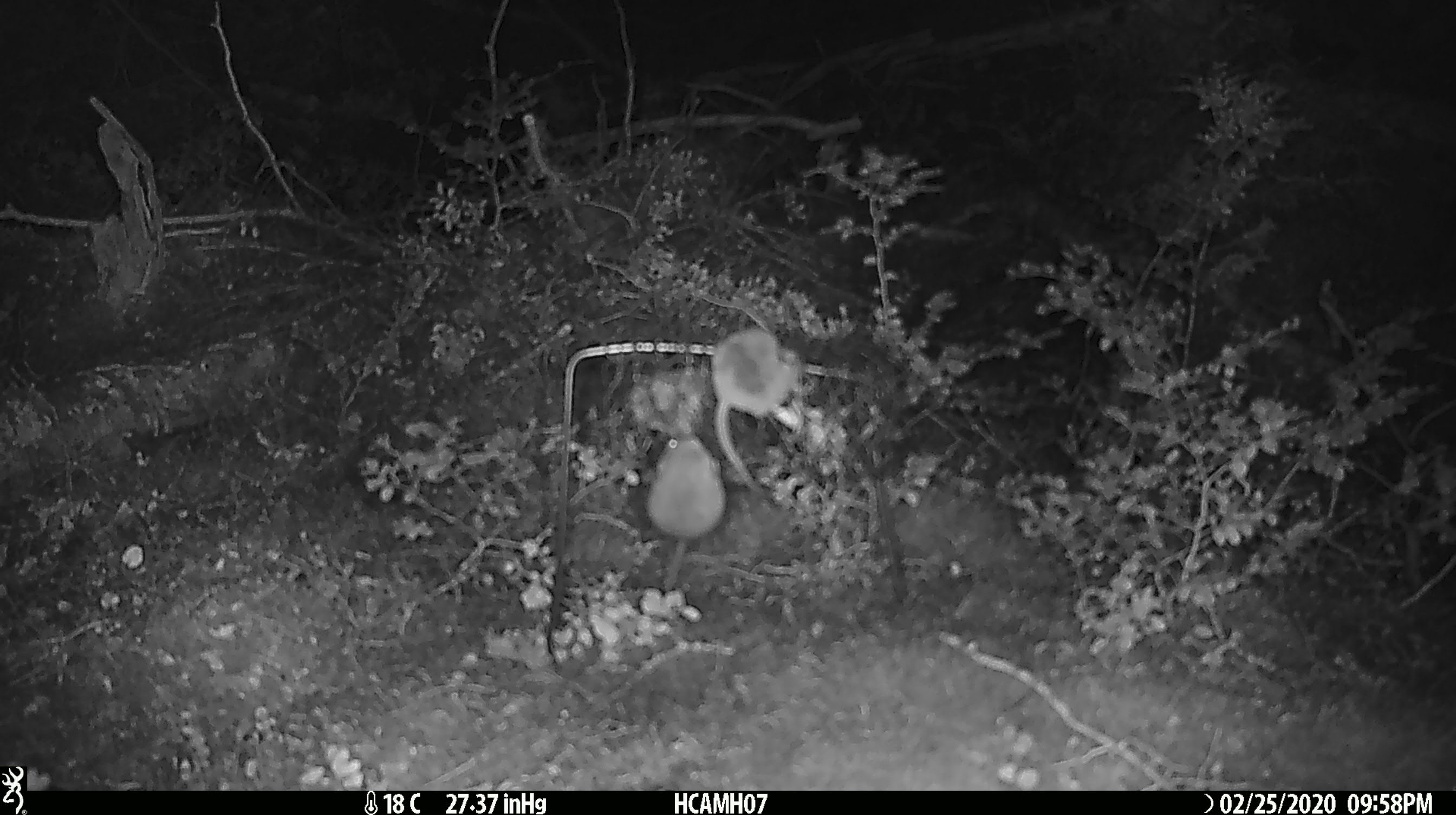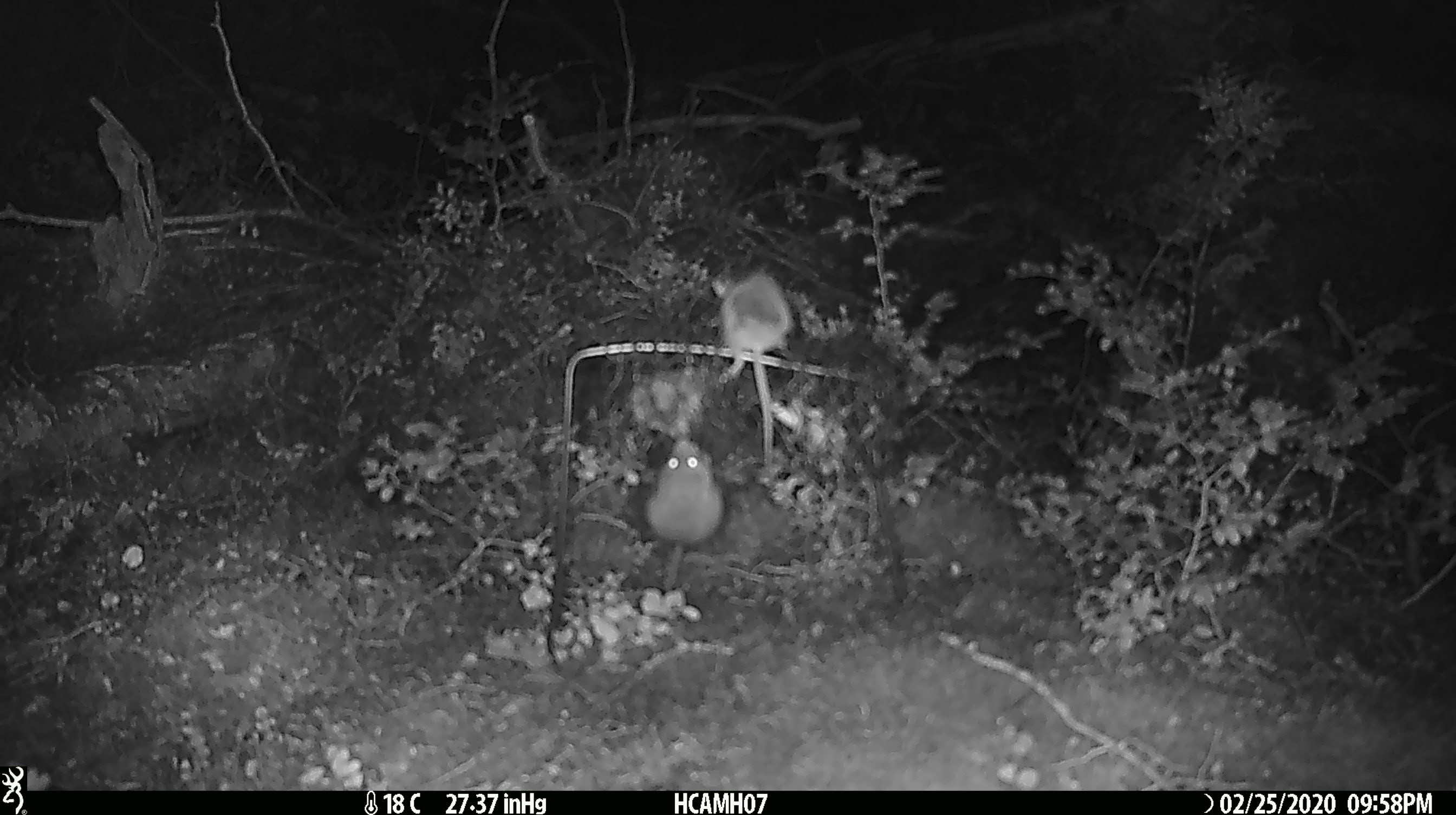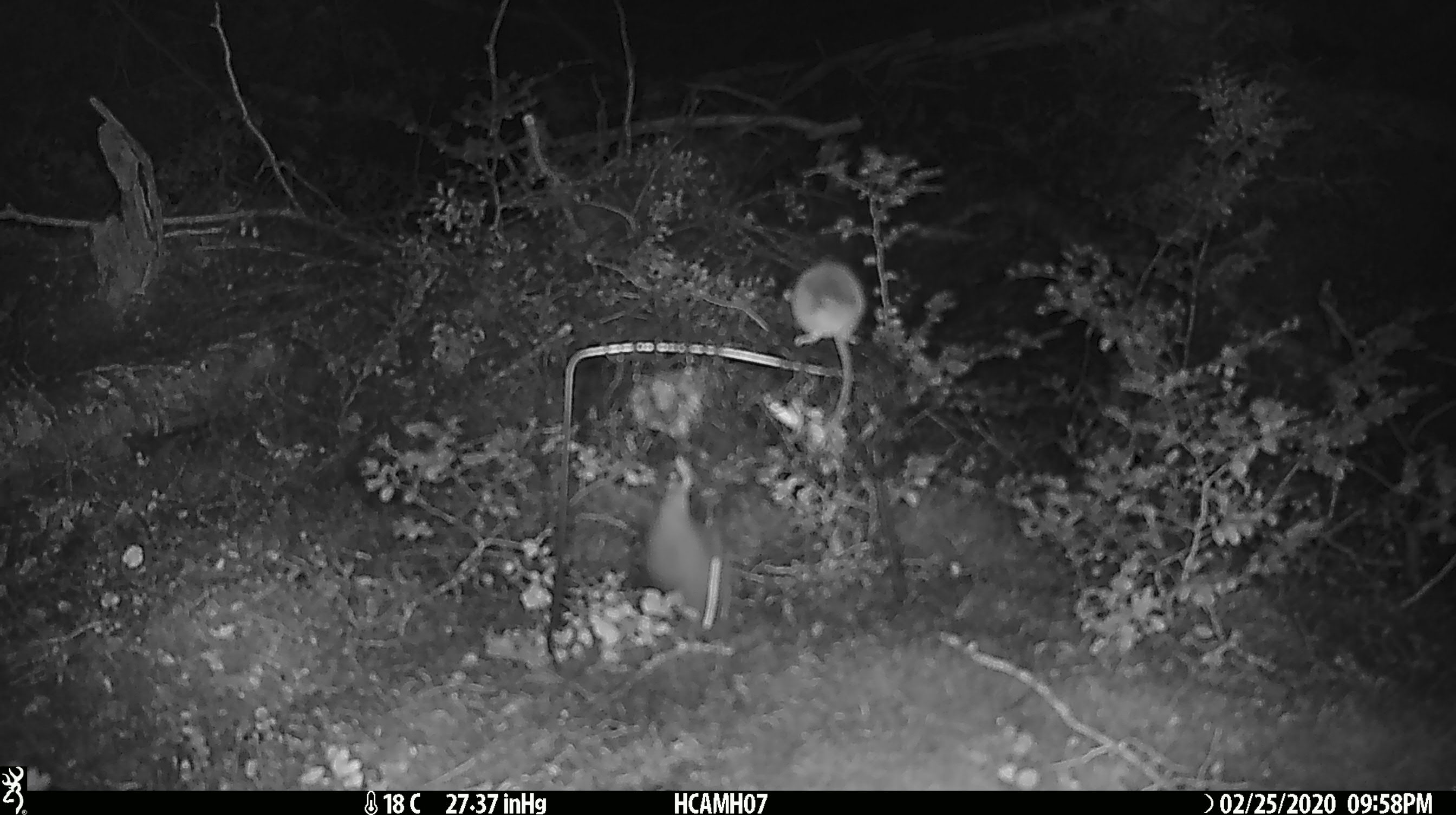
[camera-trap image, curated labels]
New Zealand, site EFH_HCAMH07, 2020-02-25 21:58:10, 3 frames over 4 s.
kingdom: Animalia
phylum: Chordata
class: Mammalia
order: Rodentia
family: Muridae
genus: Mus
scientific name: Mus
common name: mouse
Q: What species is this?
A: Mouse (Mus).